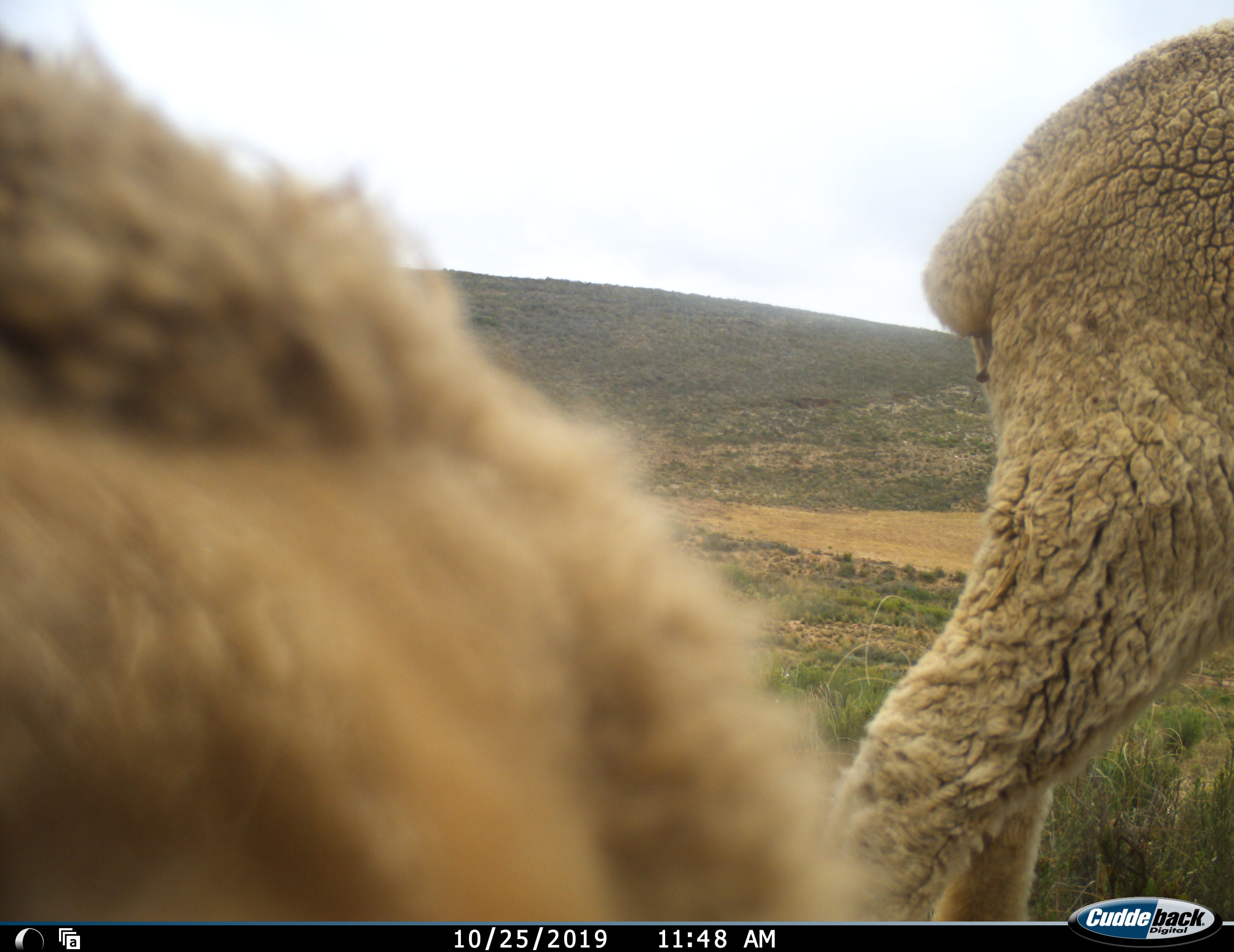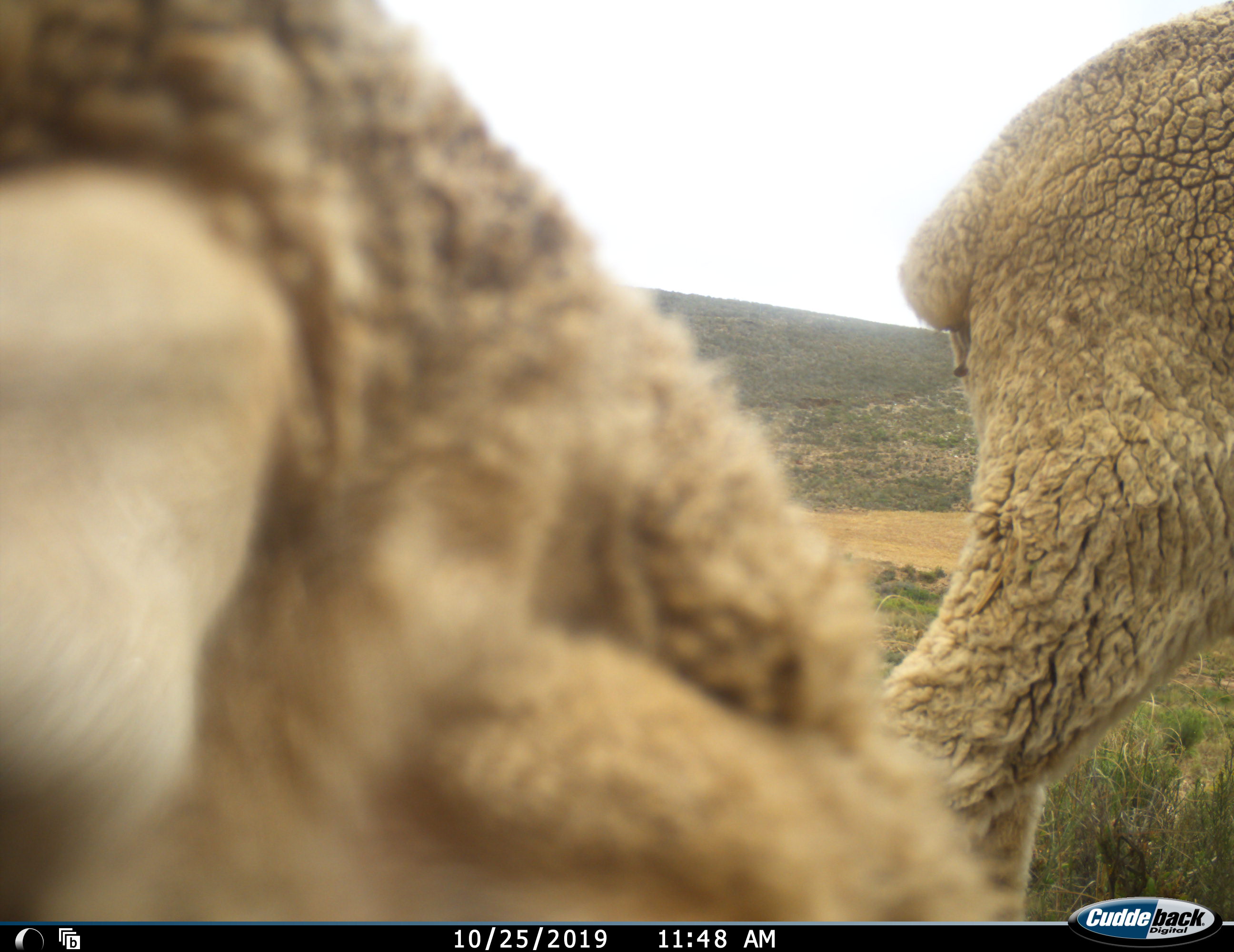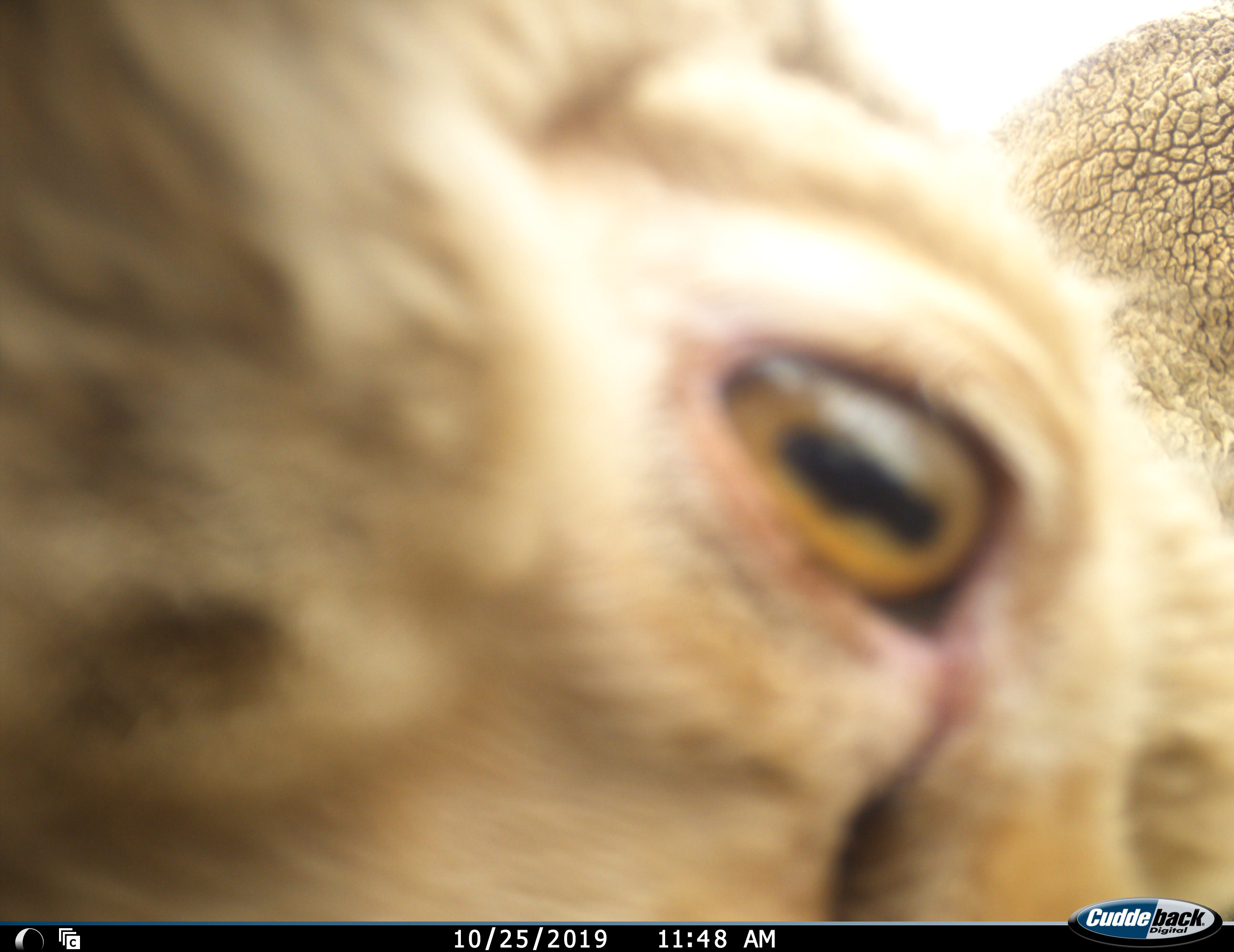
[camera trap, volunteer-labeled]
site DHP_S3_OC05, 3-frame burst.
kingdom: Animalia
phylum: Chordata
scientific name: Vertebrata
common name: domestic animal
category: domesticanimal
Domesticanimal (domestic animal) (Vertebrata), count 2. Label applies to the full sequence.